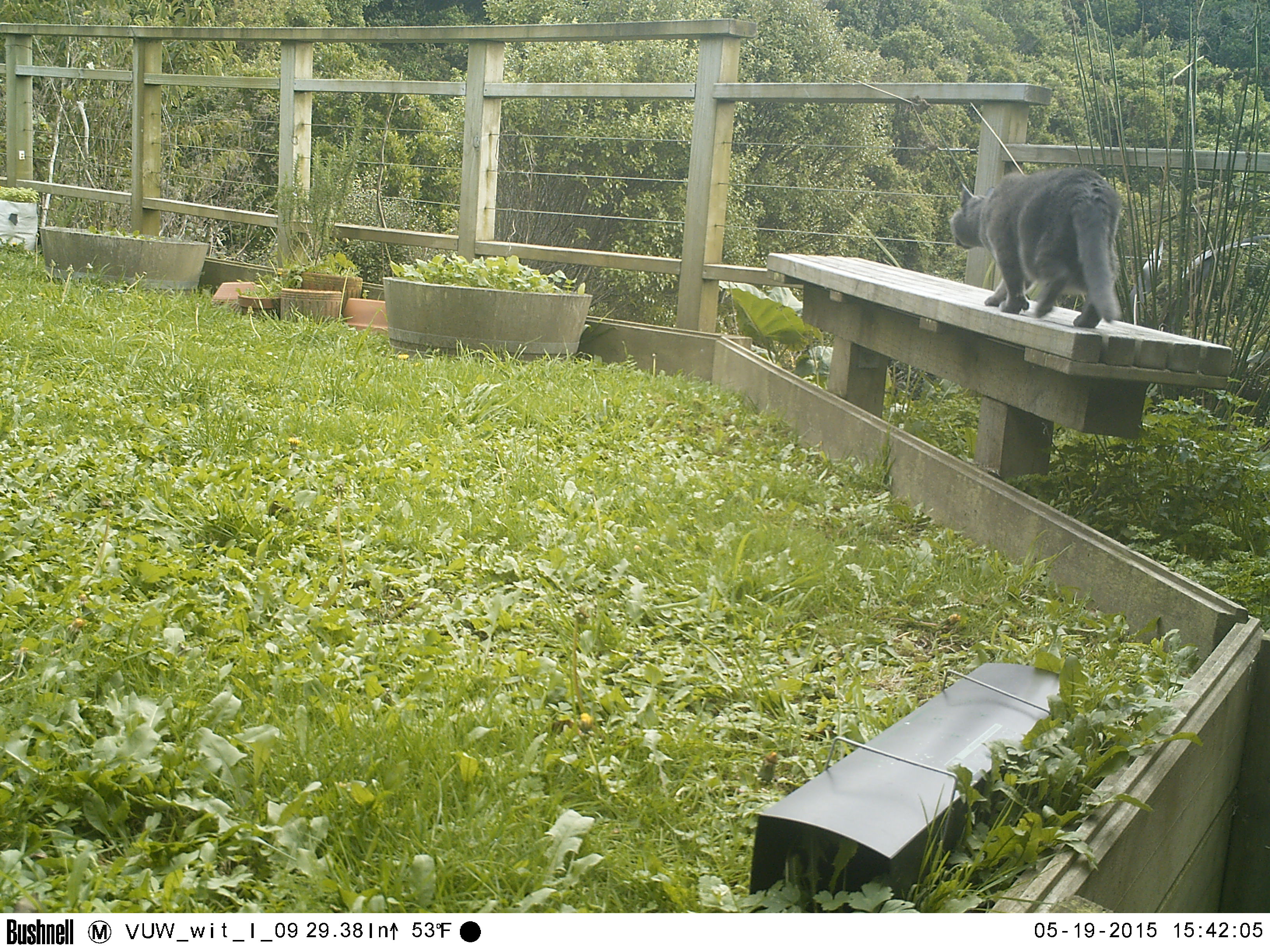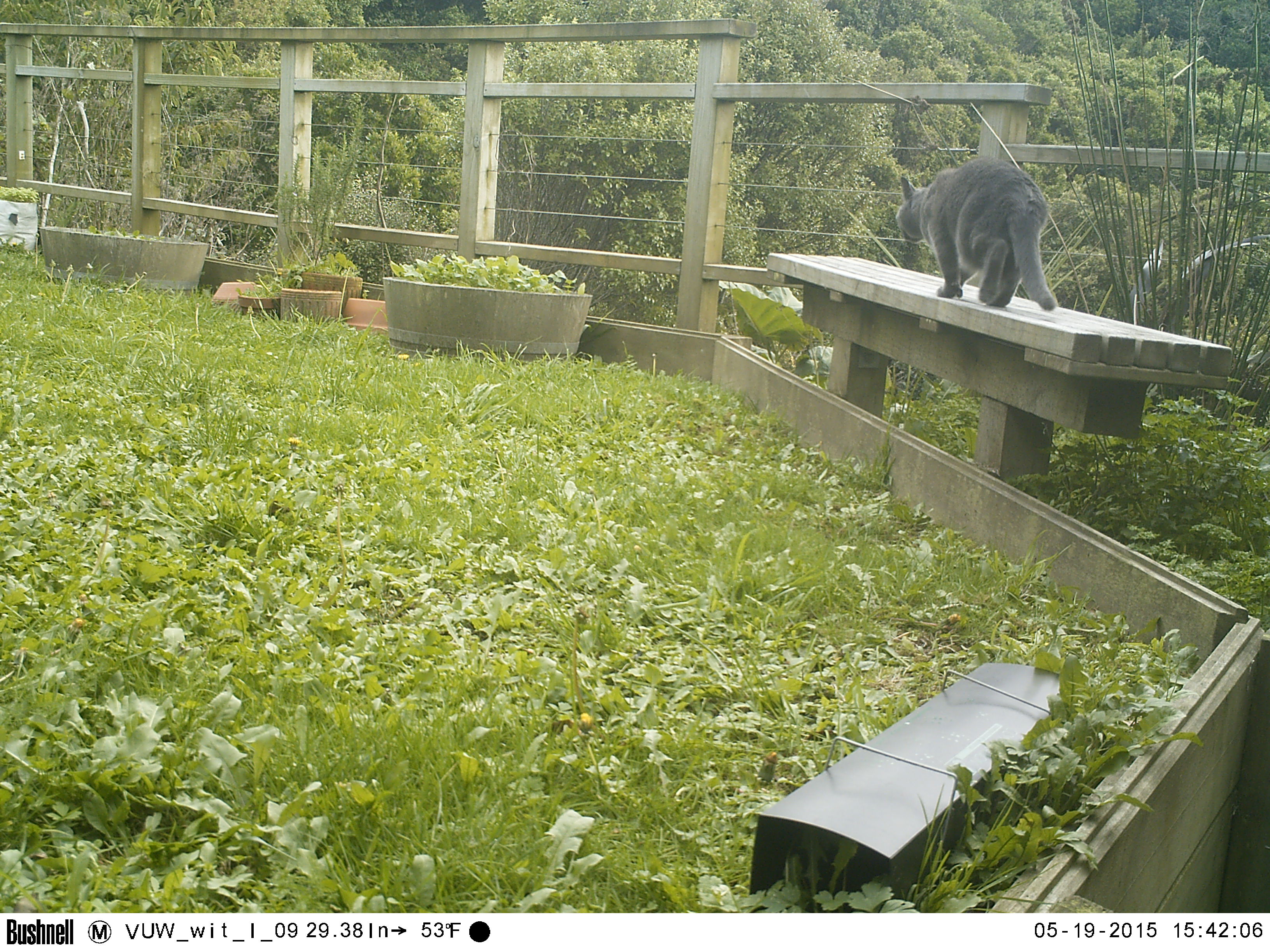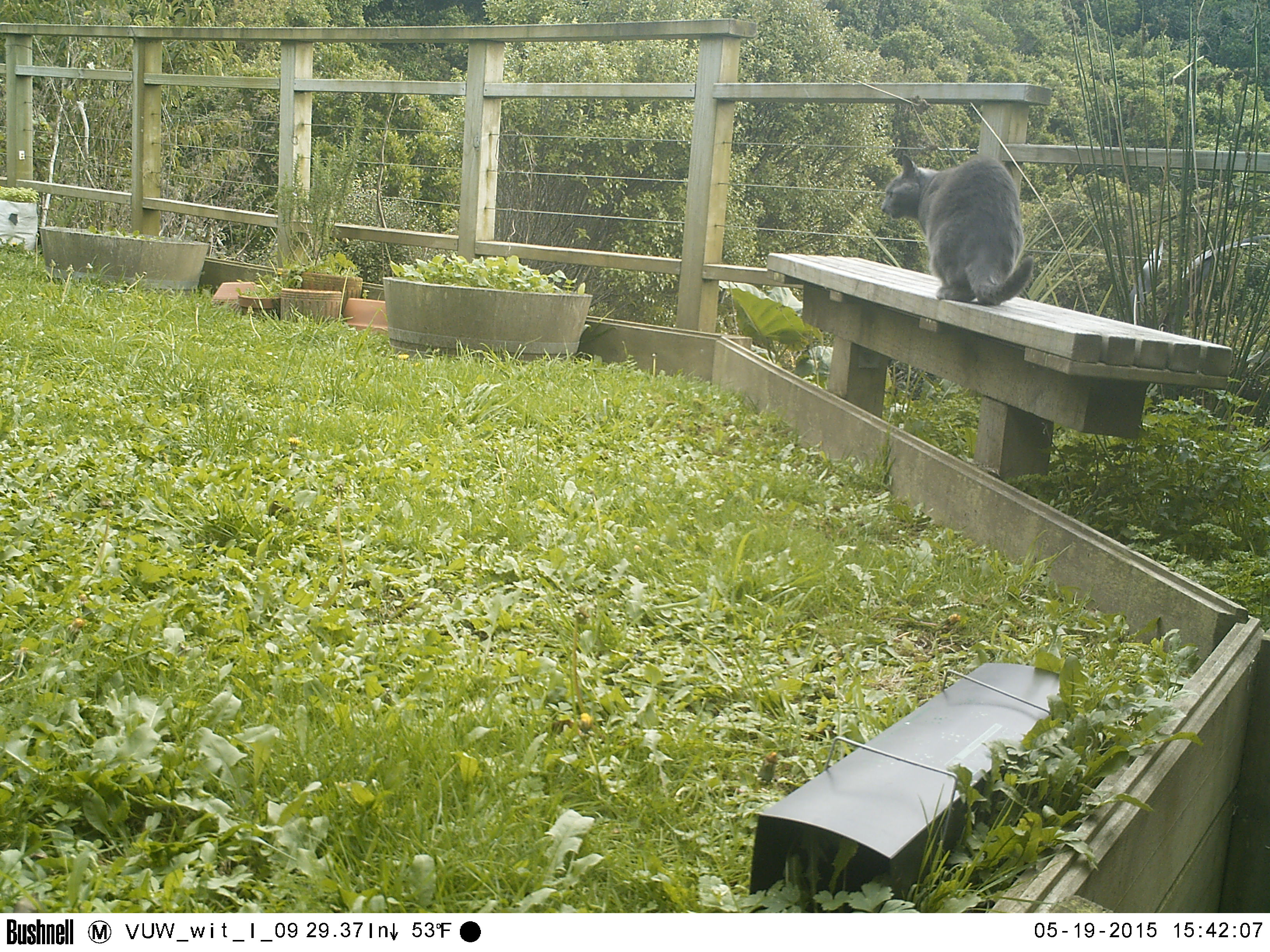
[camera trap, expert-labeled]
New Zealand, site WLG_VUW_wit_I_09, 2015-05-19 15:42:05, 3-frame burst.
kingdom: Animalia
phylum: Chordata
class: Mammalia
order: Carnivora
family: Felidae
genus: Felis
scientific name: Felis catus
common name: domestic cat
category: cat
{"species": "cat (domestic cat) (Felis catus)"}